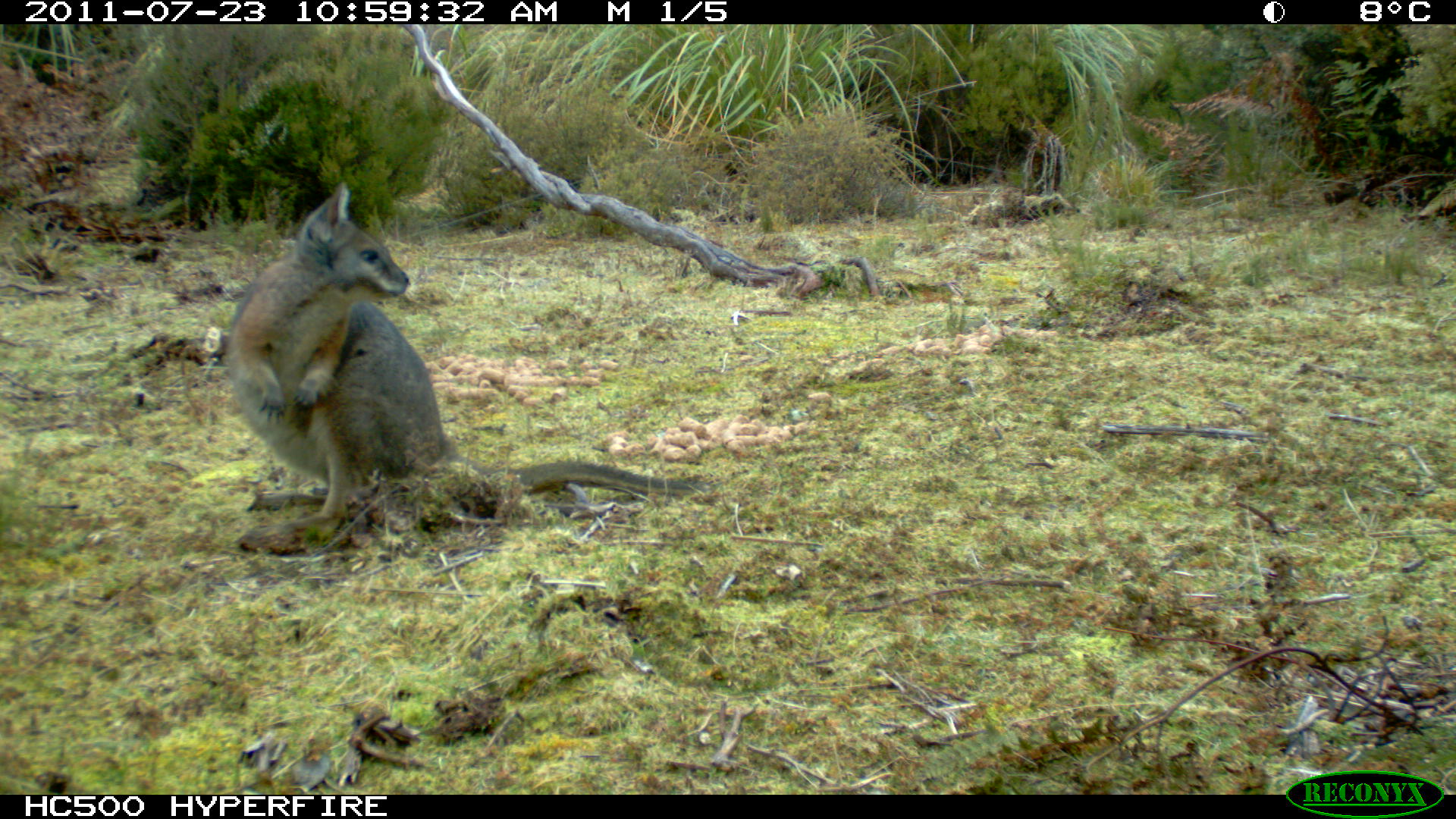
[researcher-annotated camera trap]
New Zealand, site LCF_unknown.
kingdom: Animalia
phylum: Chordata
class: Mammalia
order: Diprotodontia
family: Macropodidae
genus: Notamacropus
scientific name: Notamacropus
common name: wallaby